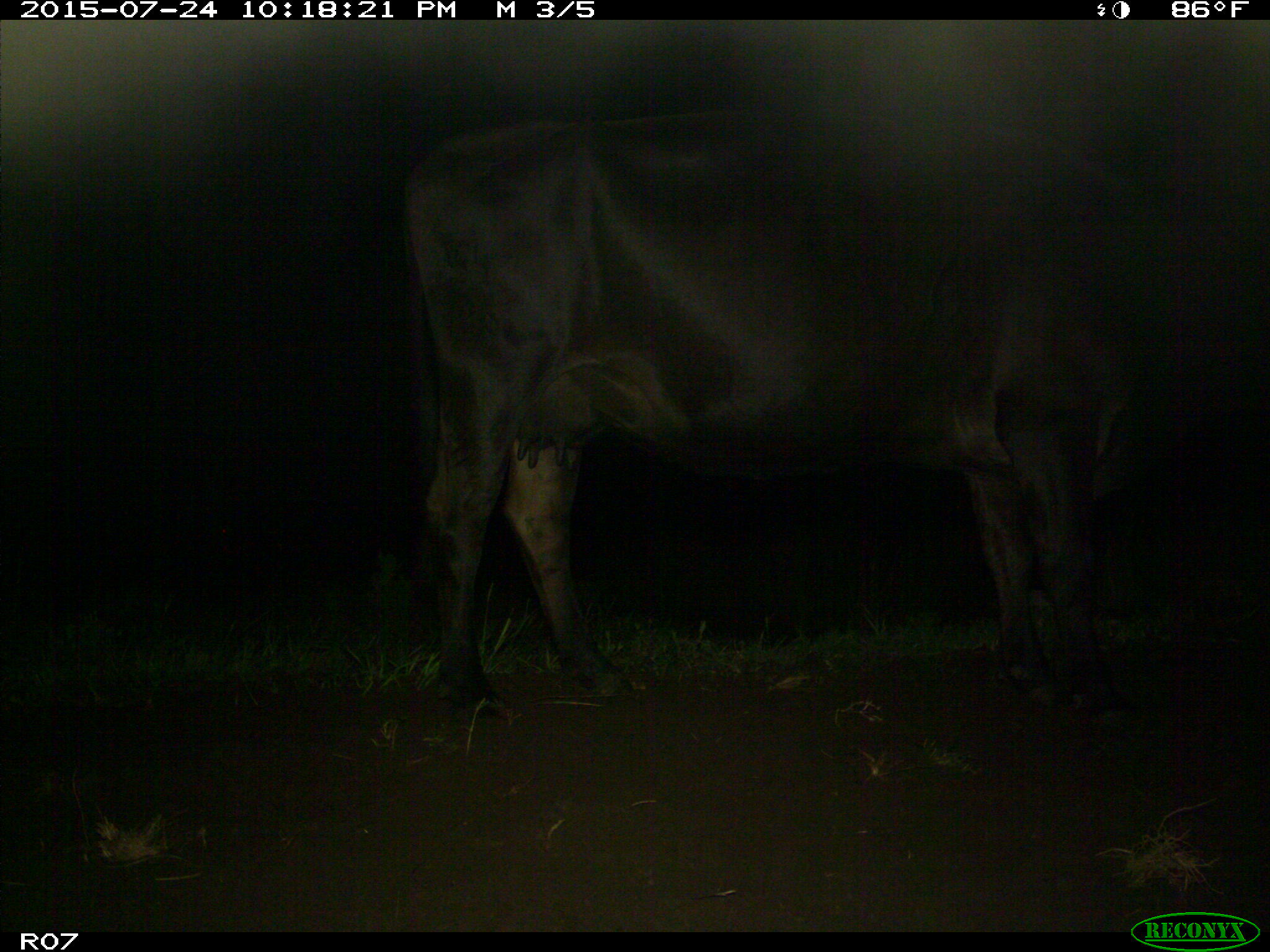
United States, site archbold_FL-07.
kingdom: Animalia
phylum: Chordata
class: Mammalia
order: Artiodactyla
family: Bovidae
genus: Bos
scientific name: Bos taurus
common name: domestic cow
Bos taurus (domestic cow).